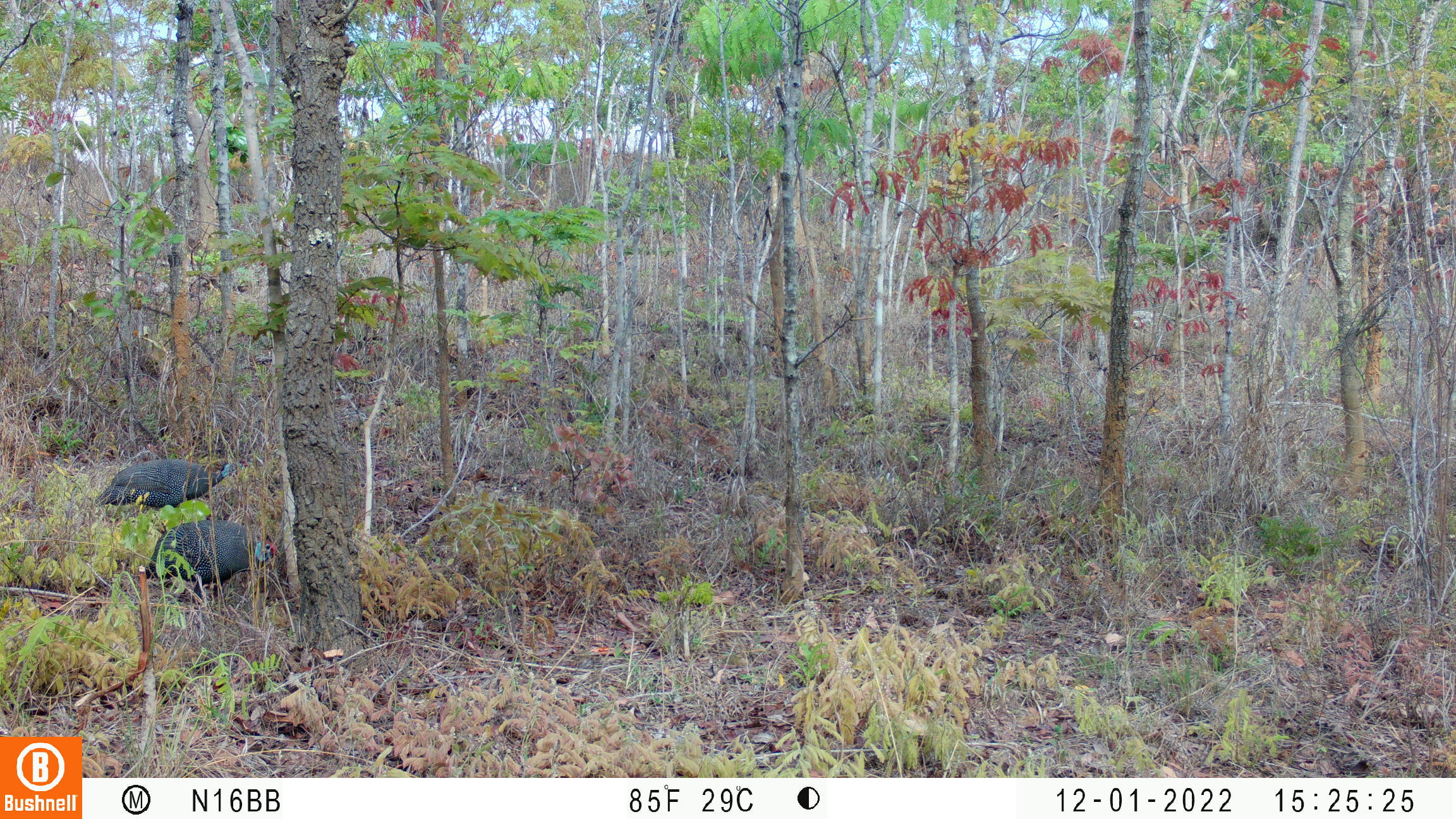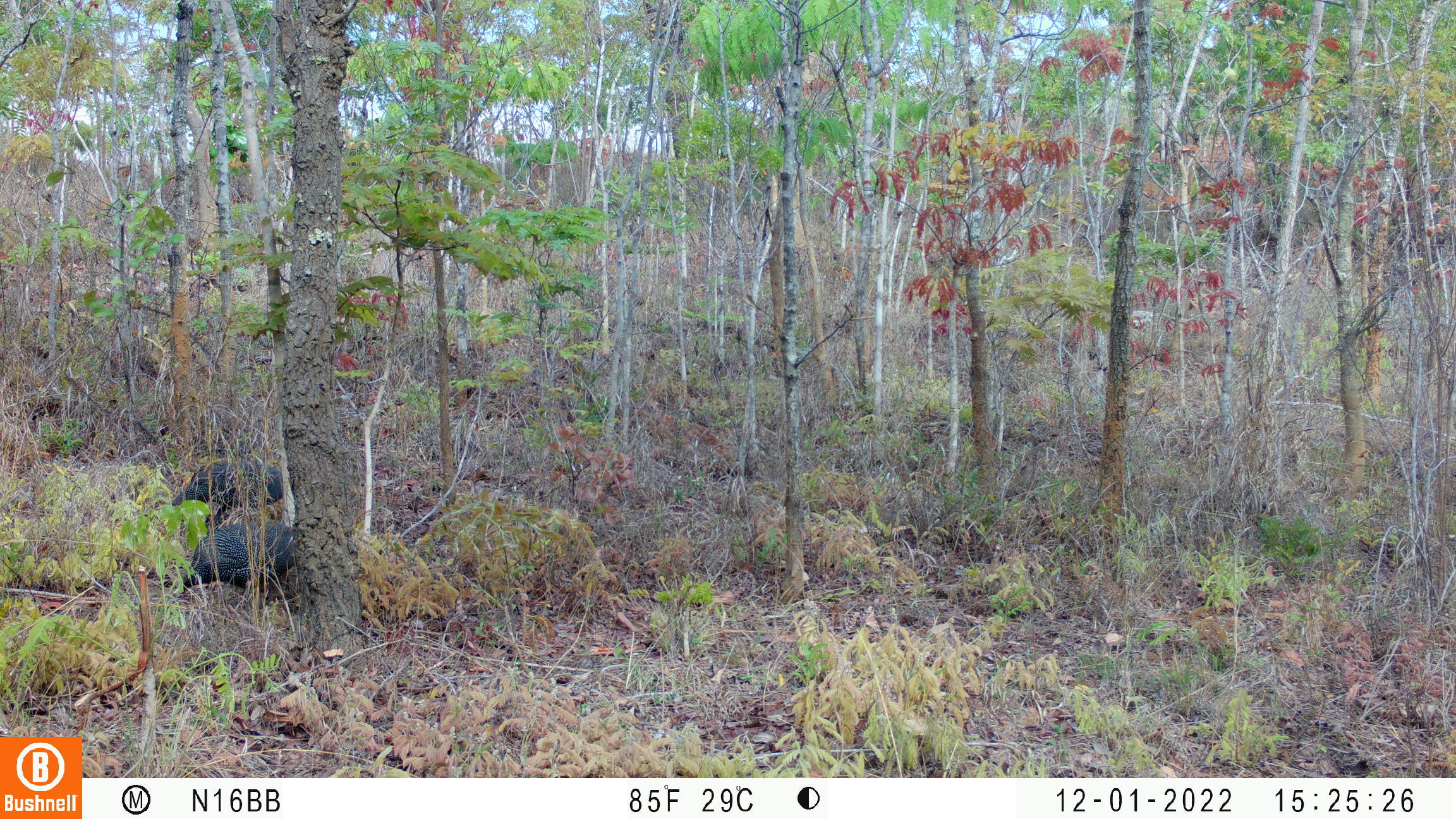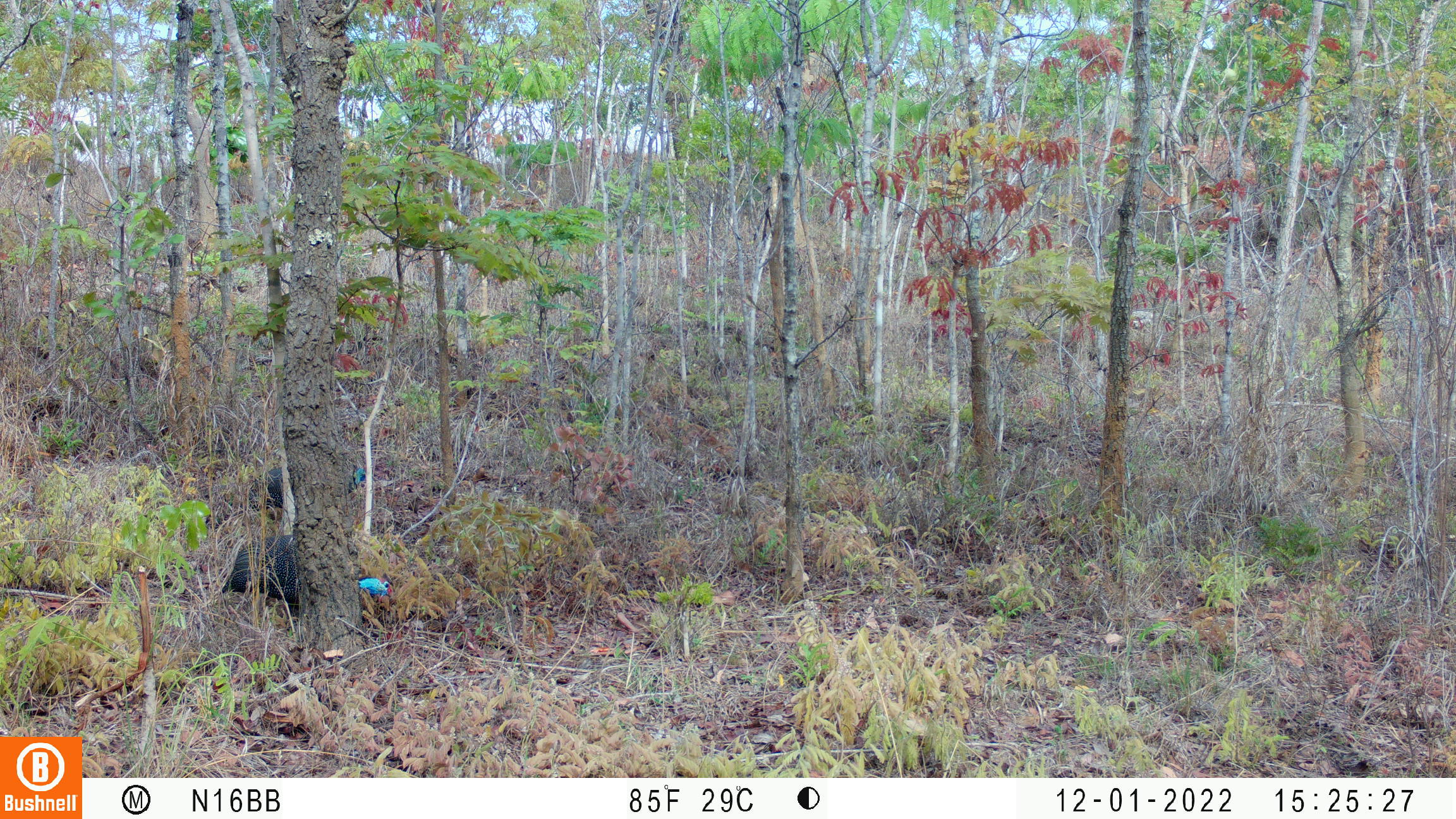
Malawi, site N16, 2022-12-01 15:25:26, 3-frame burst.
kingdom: Animalia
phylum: Chordata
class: Aves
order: Galliformes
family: Numididae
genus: Numida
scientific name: Numida meleagris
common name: helmeted guineafowl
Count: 2.